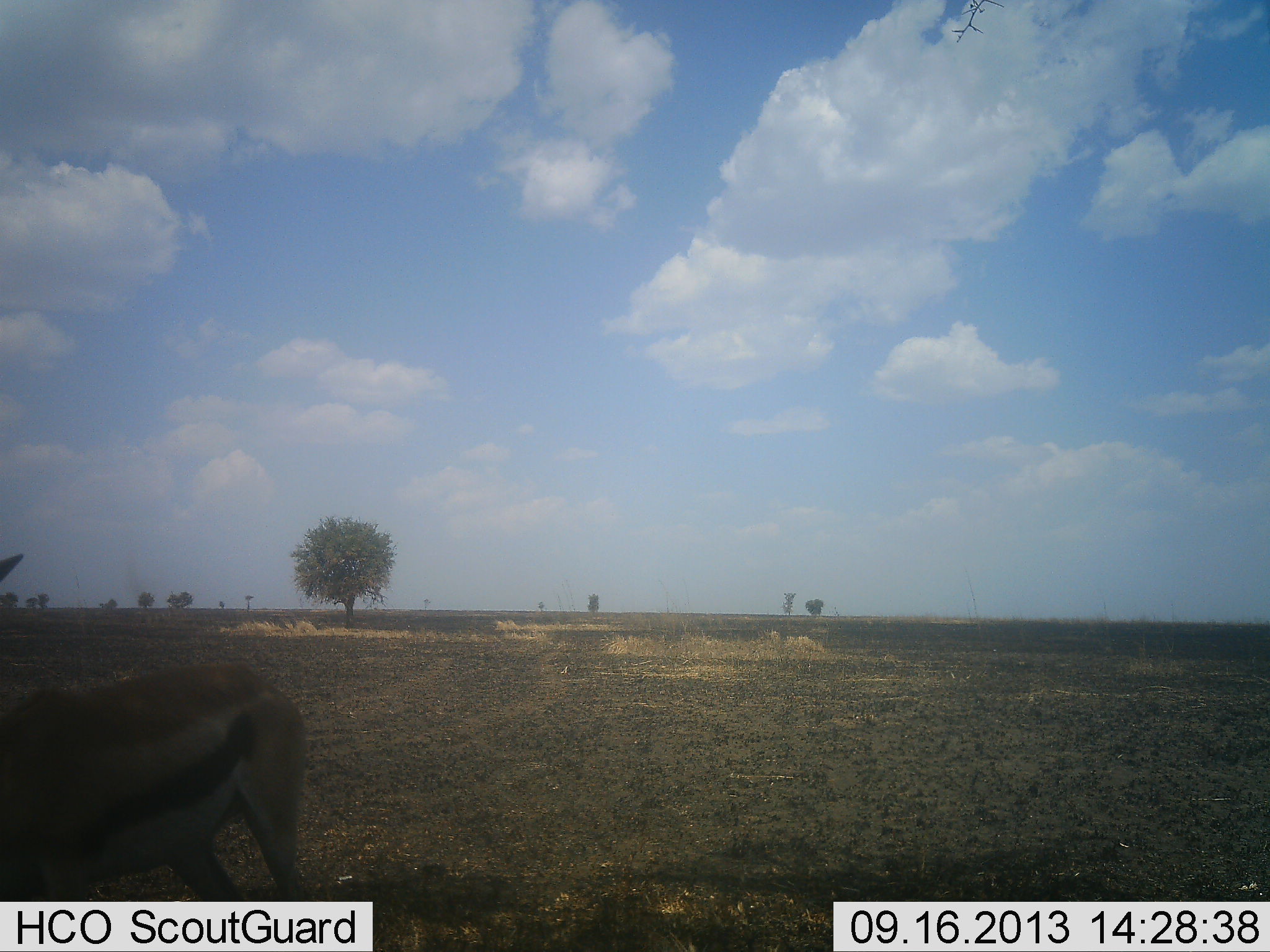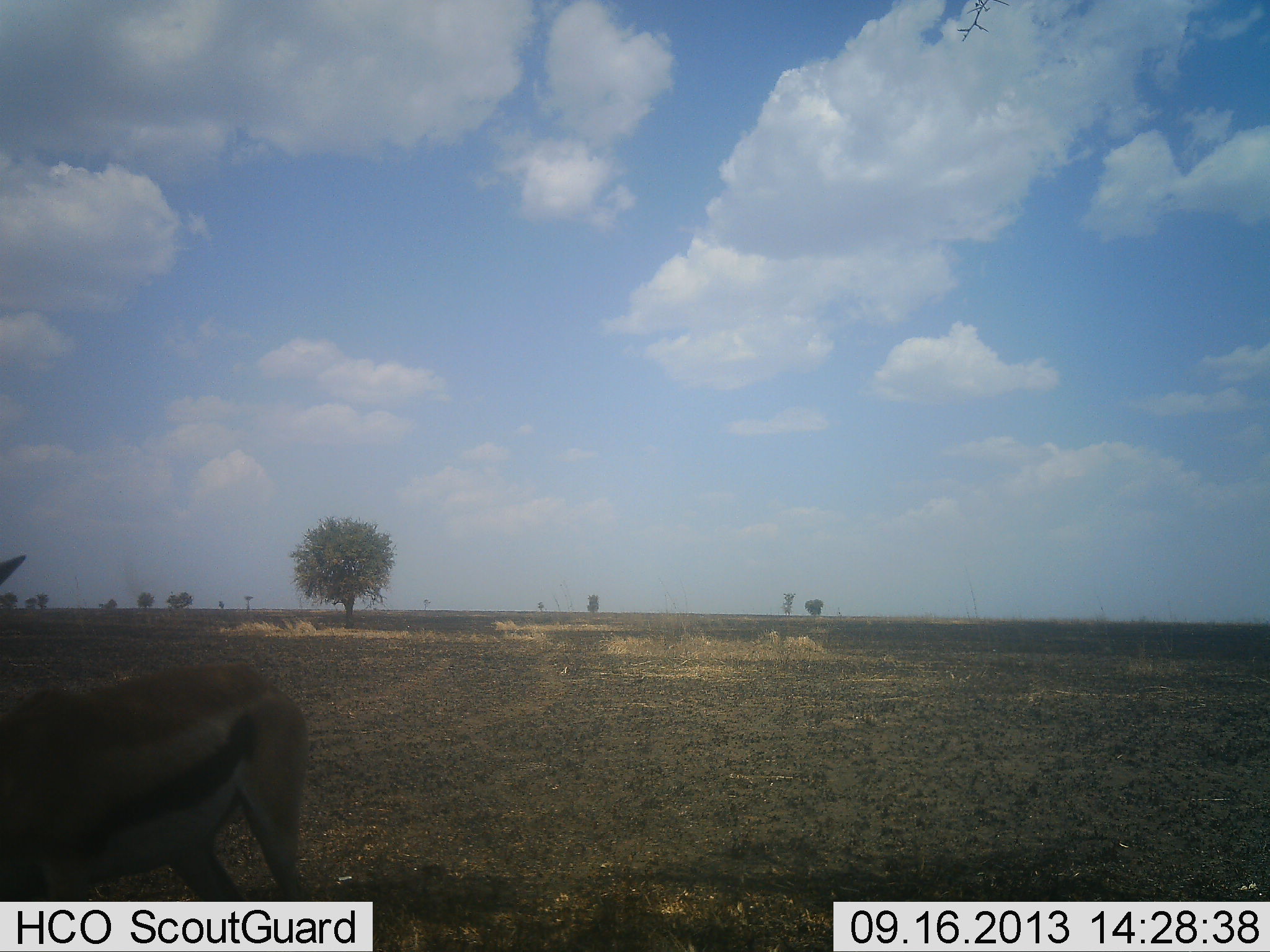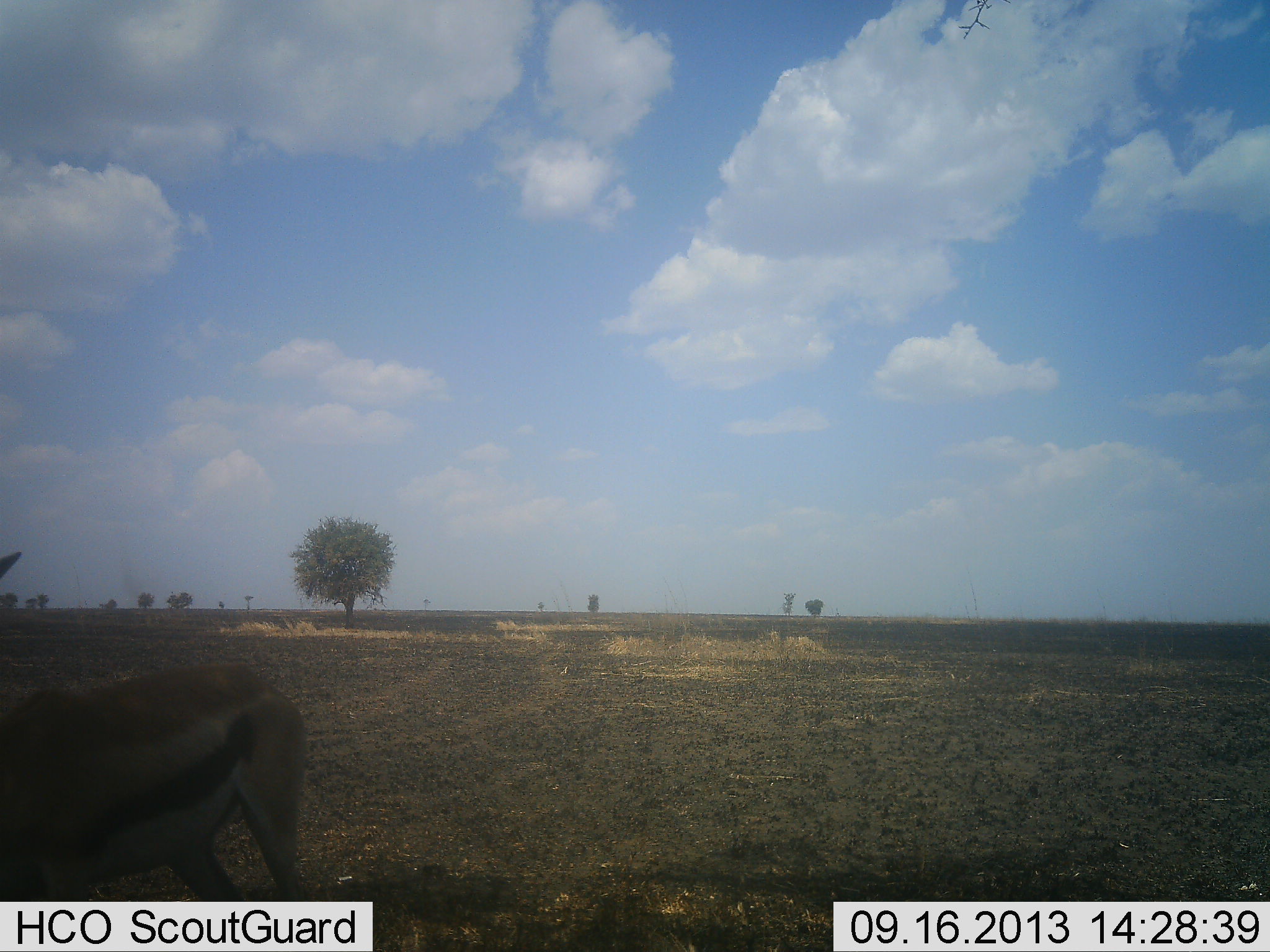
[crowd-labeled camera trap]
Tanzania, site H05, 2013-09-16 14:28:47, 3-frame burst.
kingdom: Animalia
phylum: Chordata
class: Mammalia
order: Artiodactyla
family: Bovidae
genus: Eudorcas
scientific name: Eudorcas thomsonii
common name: thomson's gazelle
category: gazellethomsons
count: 1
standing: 100%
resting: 0%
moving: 0%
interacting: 0%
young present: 0%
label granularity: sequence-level